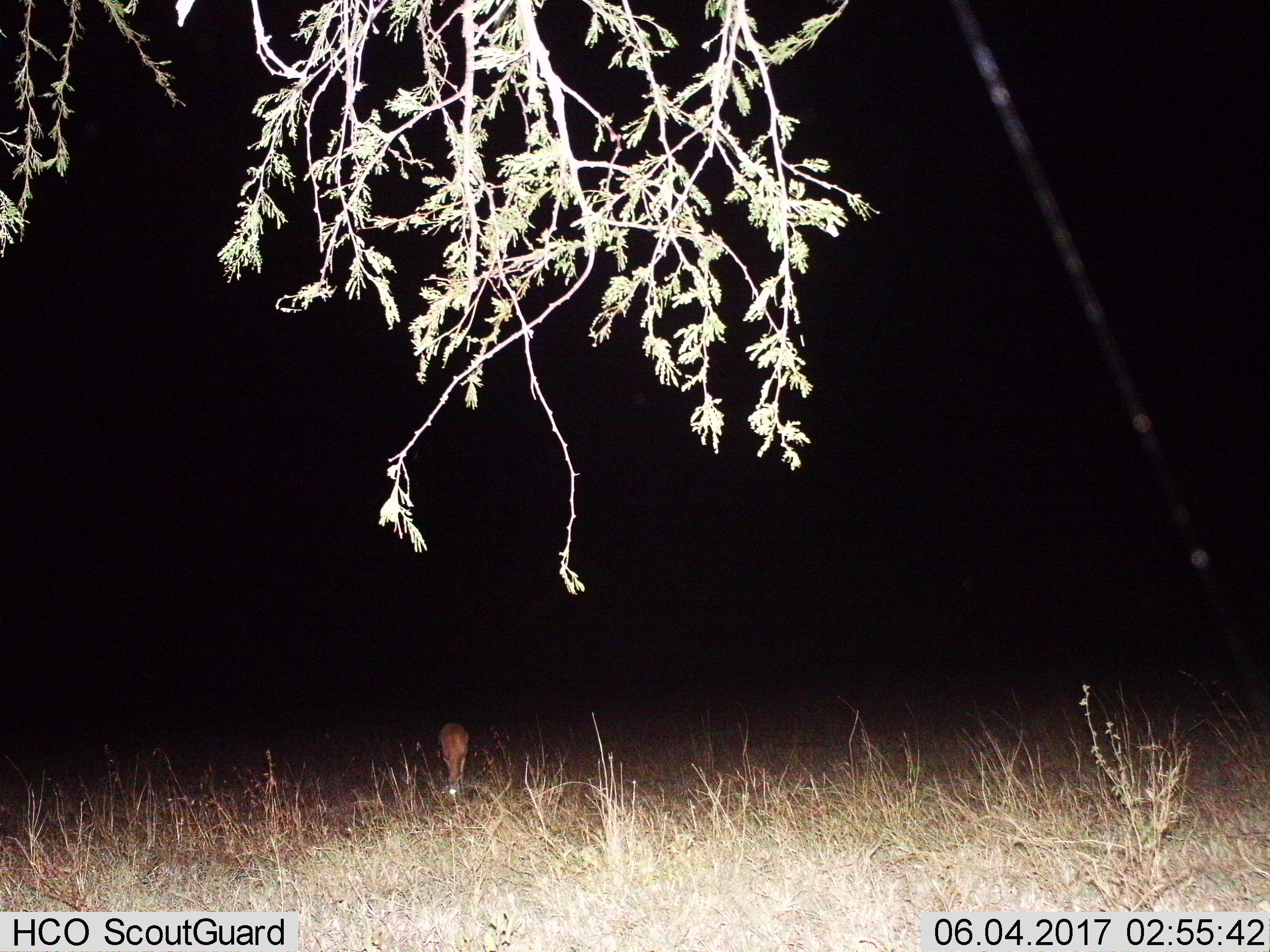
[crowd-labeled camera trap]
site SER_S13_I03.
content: unidentified animal